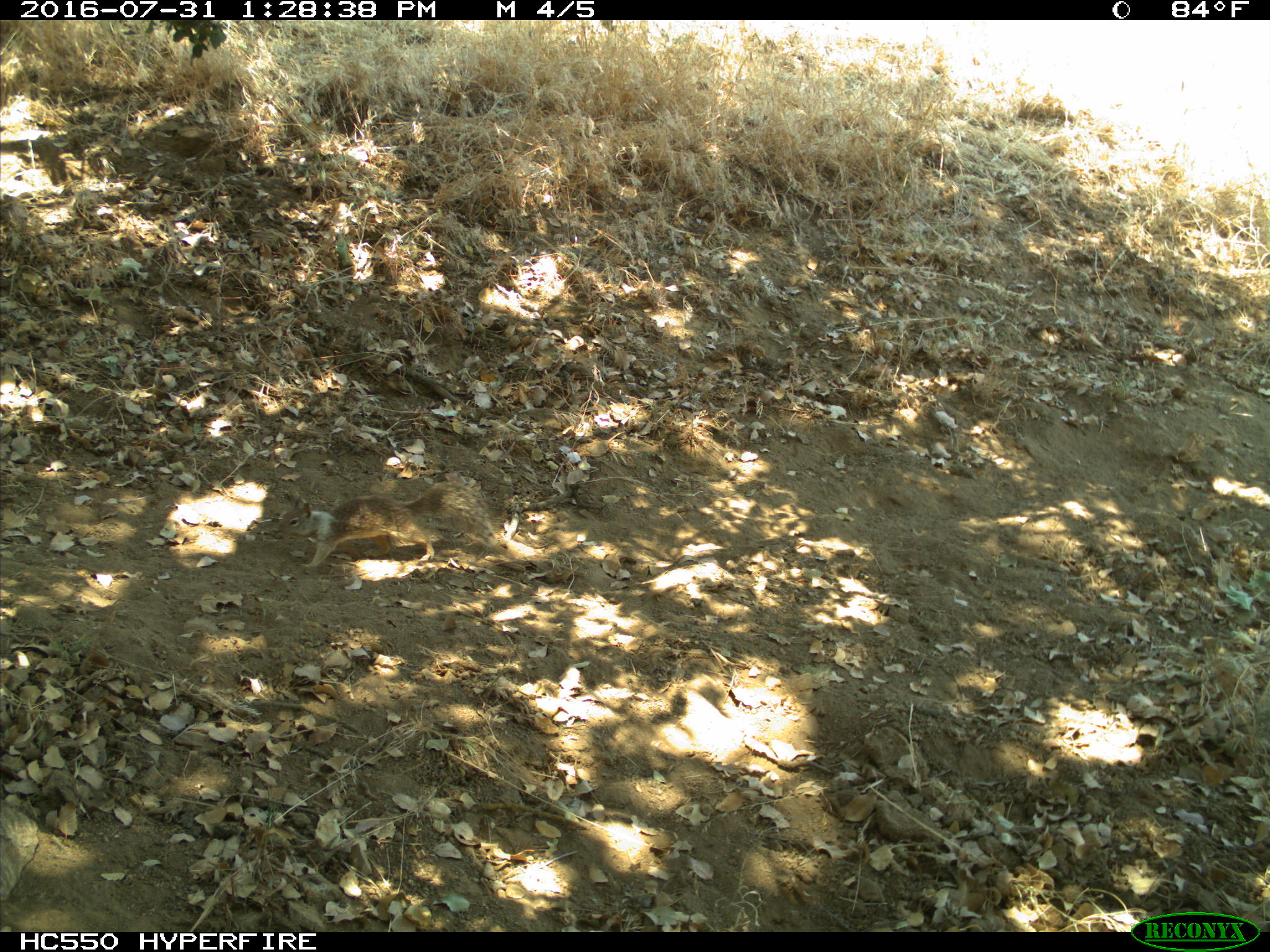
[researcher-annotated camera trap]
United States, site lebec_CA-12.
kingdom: Animalia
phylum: Chordata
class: Mammalia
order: Rodentia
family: Sciuridae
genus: Otospermophilus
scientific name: Otospermophilus beecheyi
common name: california ground squirrel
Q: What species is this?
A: Otospermophilus beecheyi (california ground squirrel).